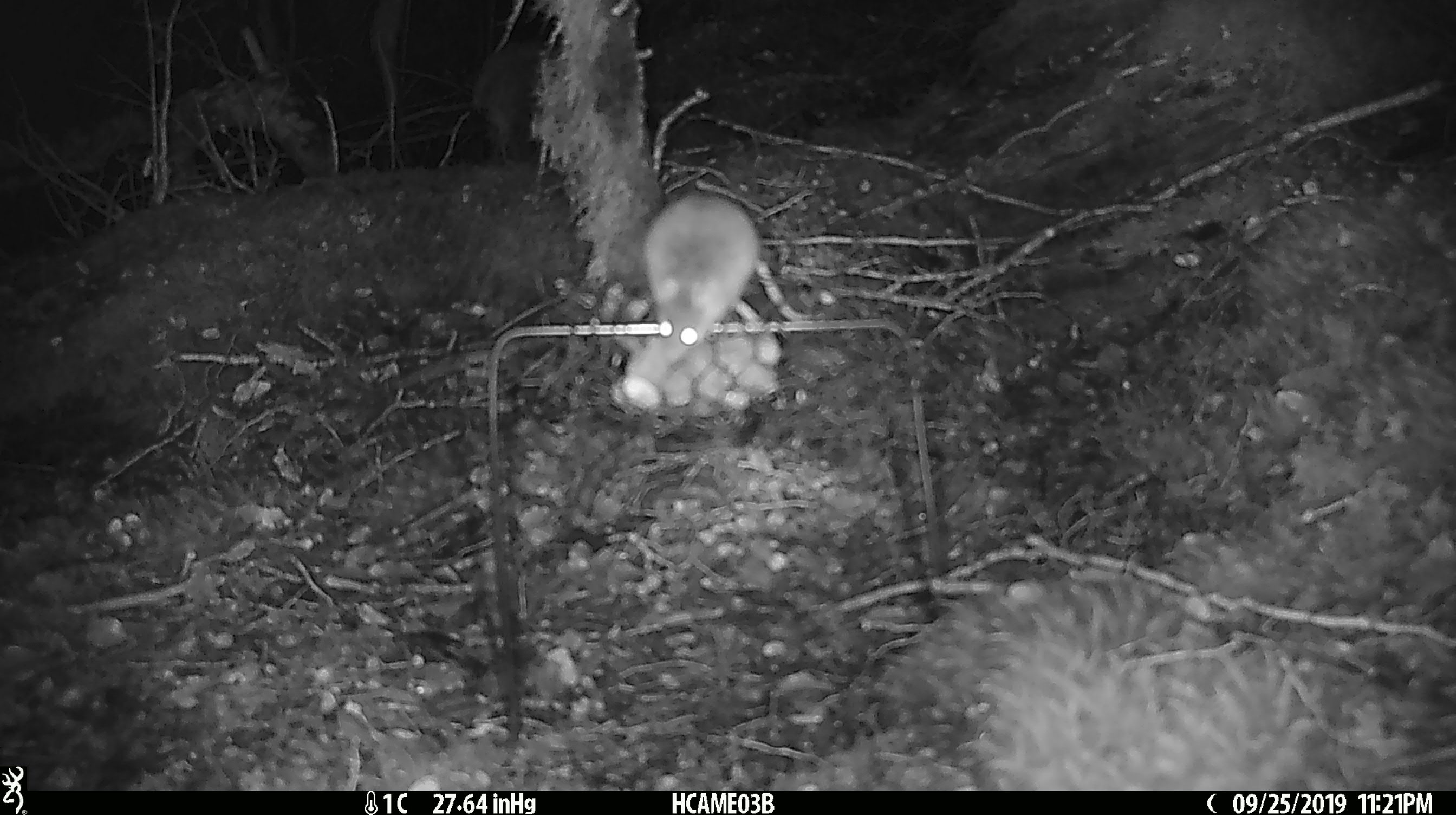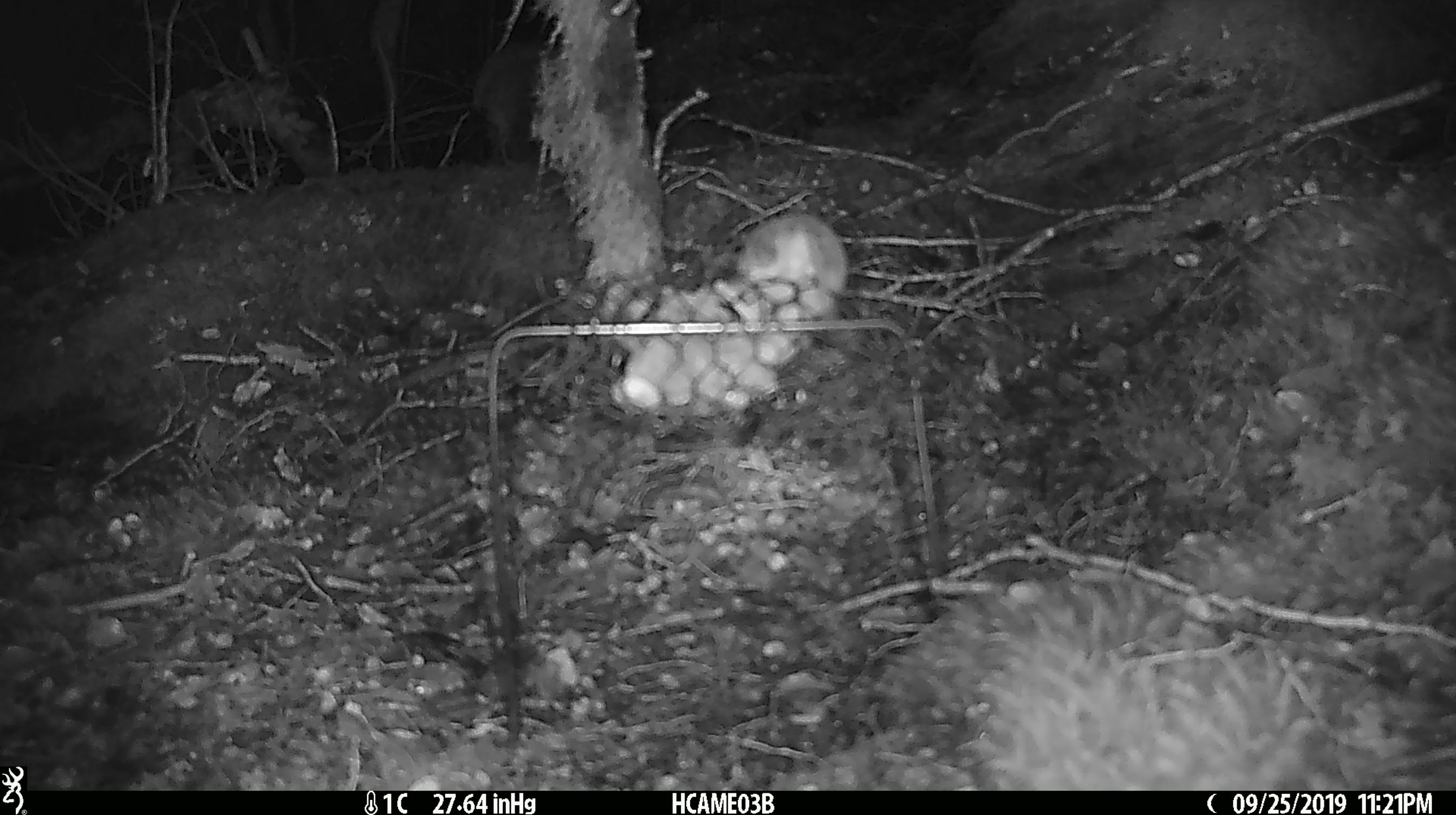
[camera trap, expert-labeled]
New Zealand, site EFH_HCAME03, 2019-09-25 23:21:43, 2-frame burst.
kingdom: Animalia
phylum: Chordata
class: Mammalia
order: Rodentia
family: Muridae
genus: Mus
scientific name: Mus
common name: mouse